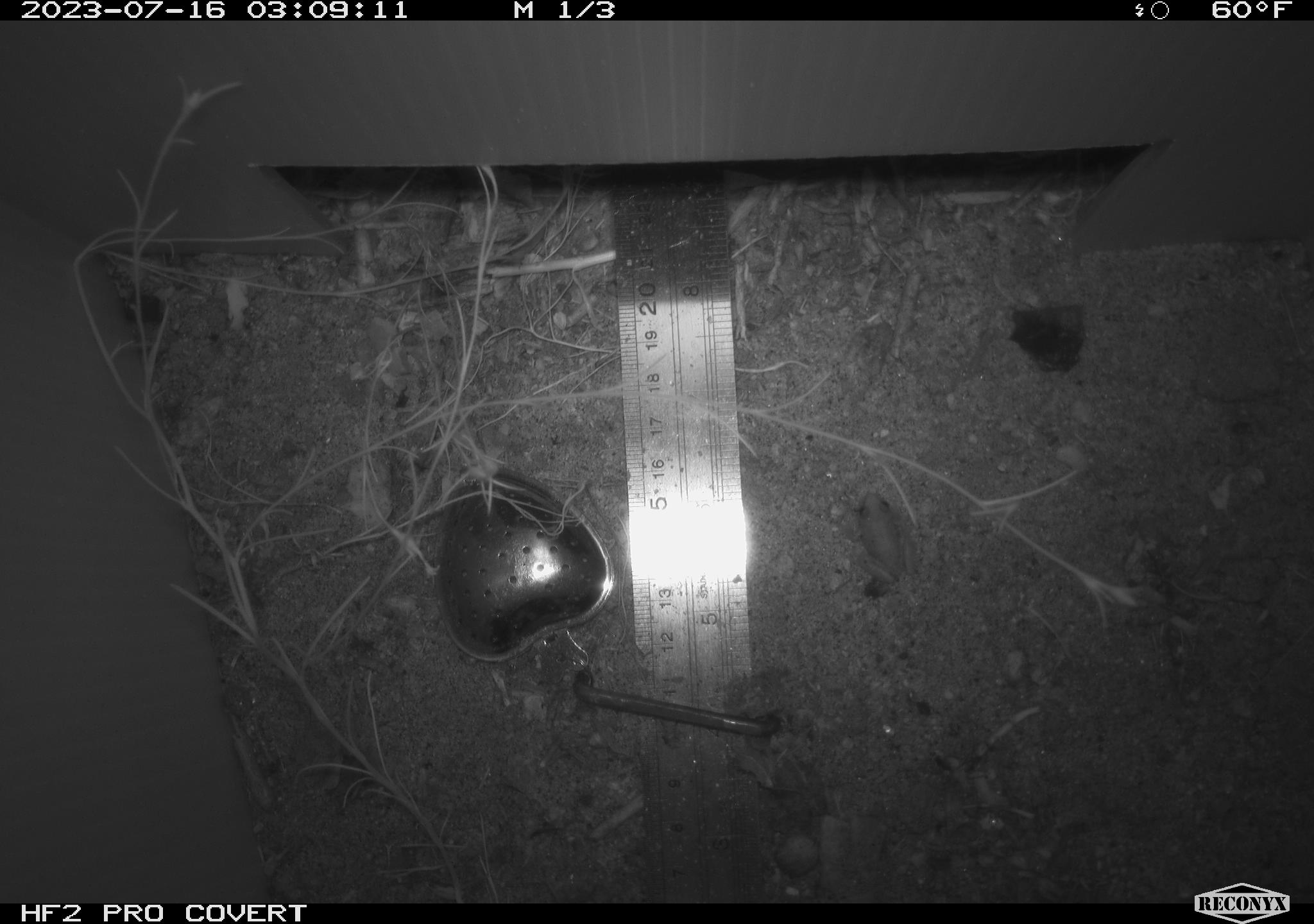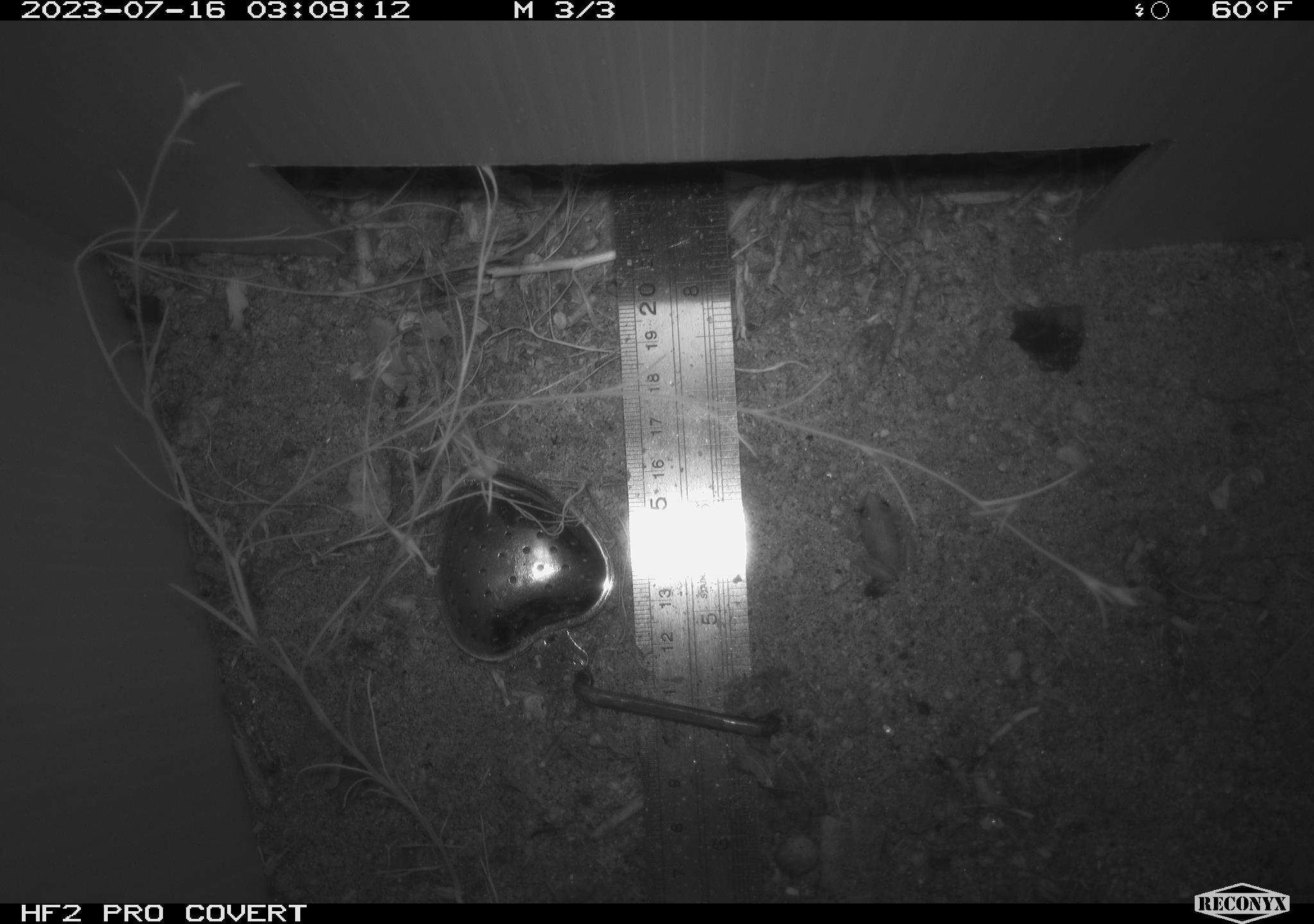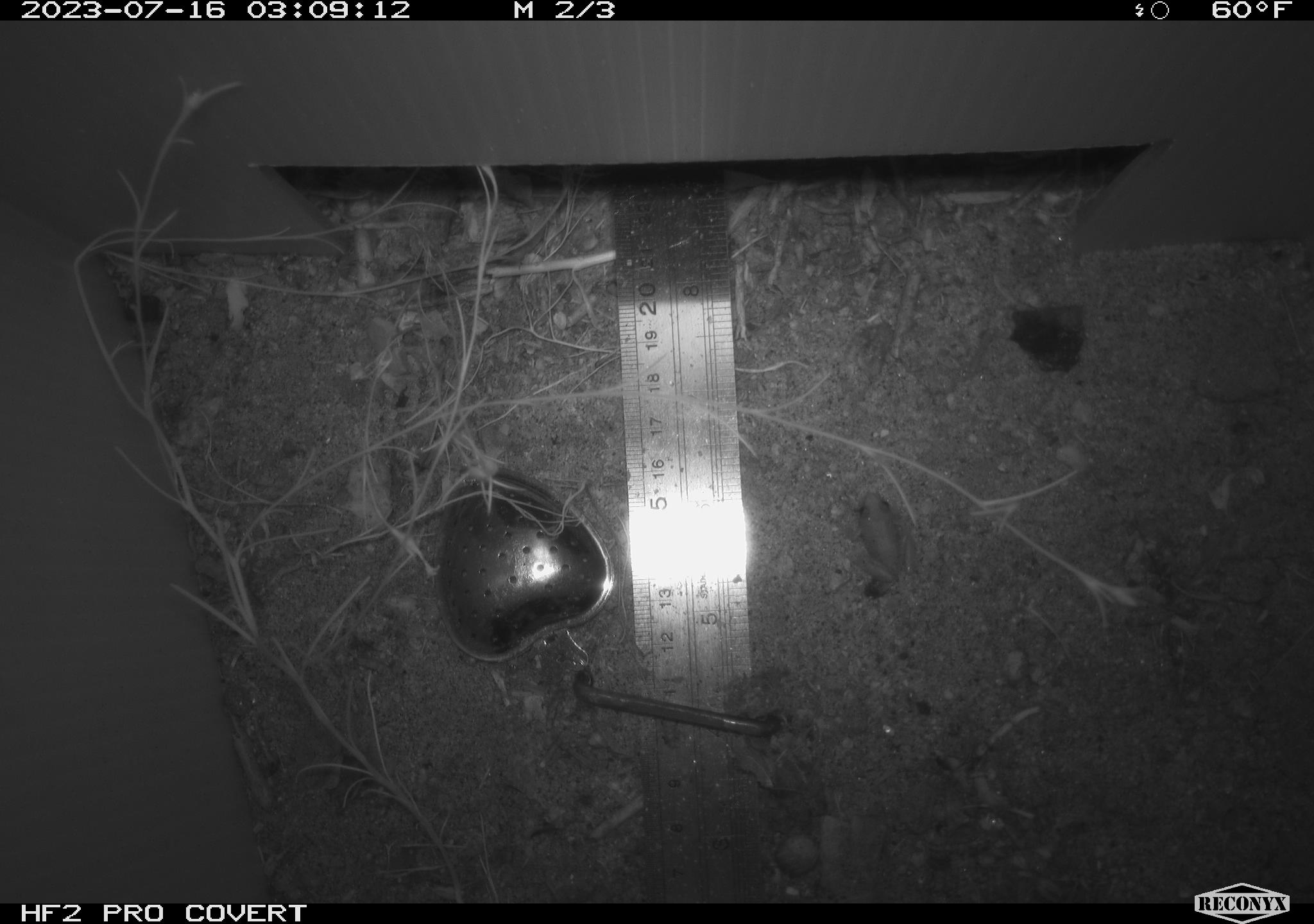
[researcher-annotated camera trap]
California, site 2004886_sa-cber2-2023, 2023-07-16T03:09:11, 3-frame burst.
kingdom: Animalia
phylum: Chordata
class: Amphibia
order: Anura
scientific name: Anura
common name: frogs